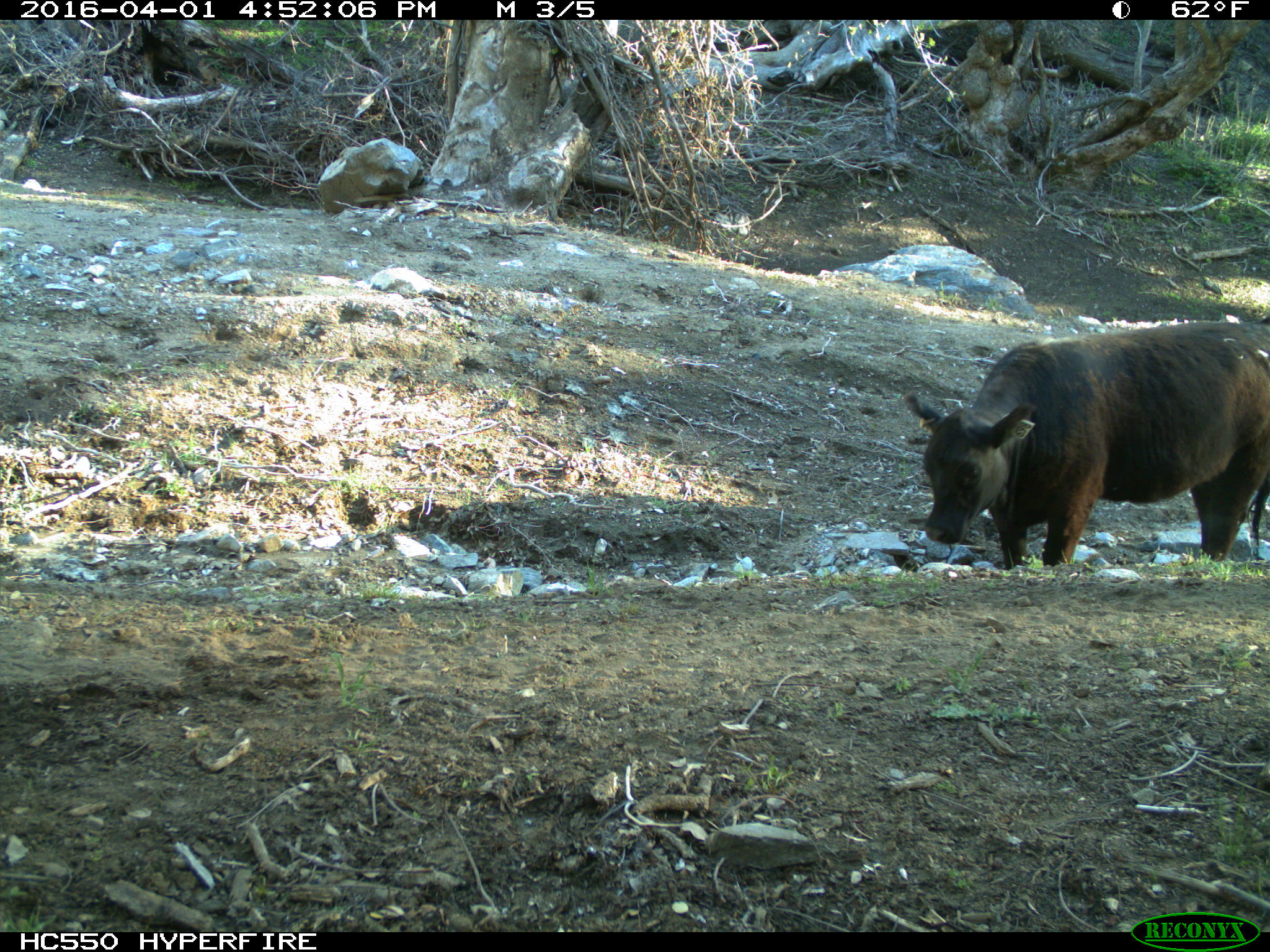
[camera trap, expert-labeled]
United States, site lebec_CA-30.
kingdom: Animalia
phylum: Chordata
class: Mammalia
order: Artiodactyla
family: Bovidae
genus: Bos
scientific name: Bos taurus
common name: domestic cow